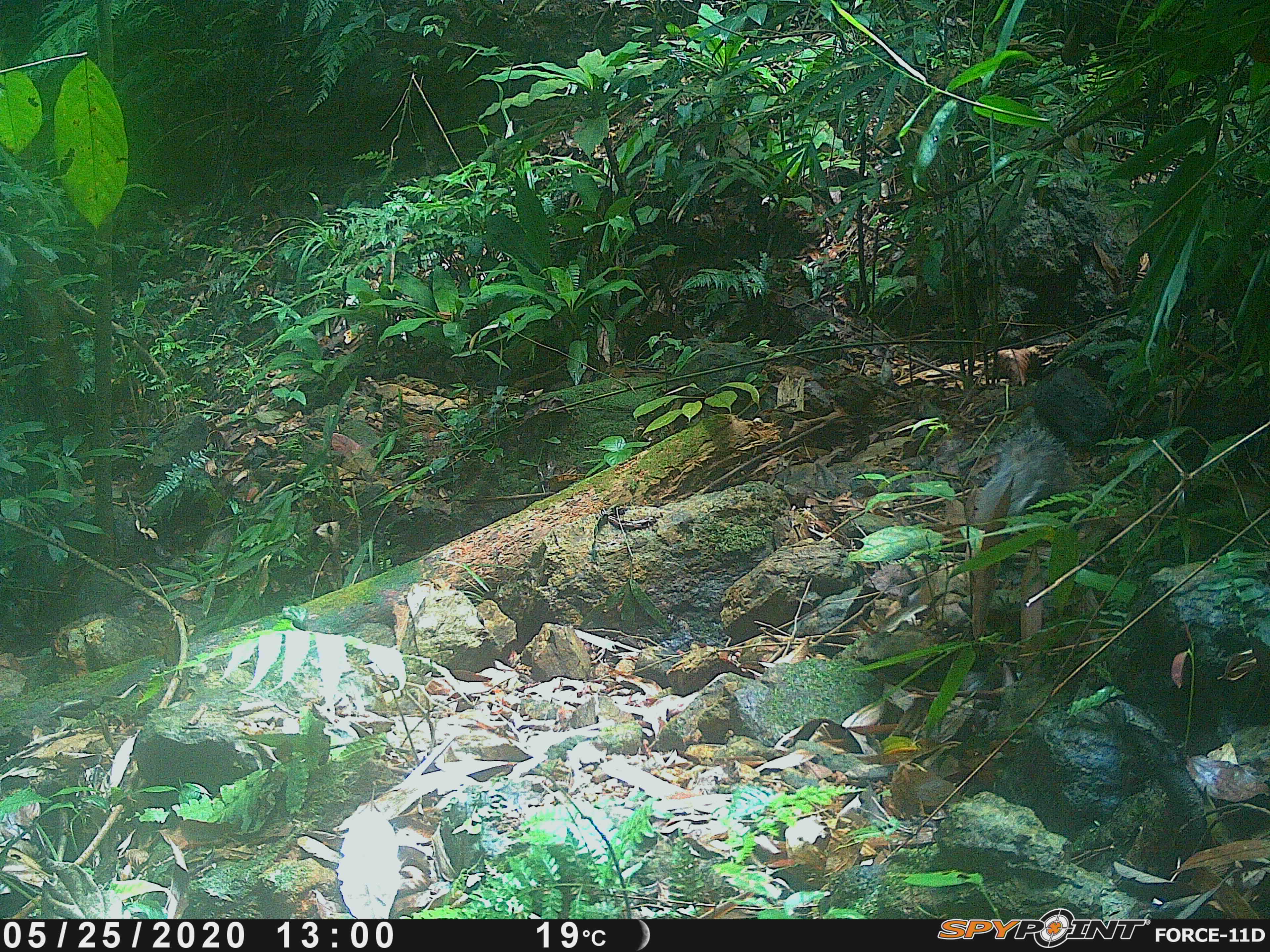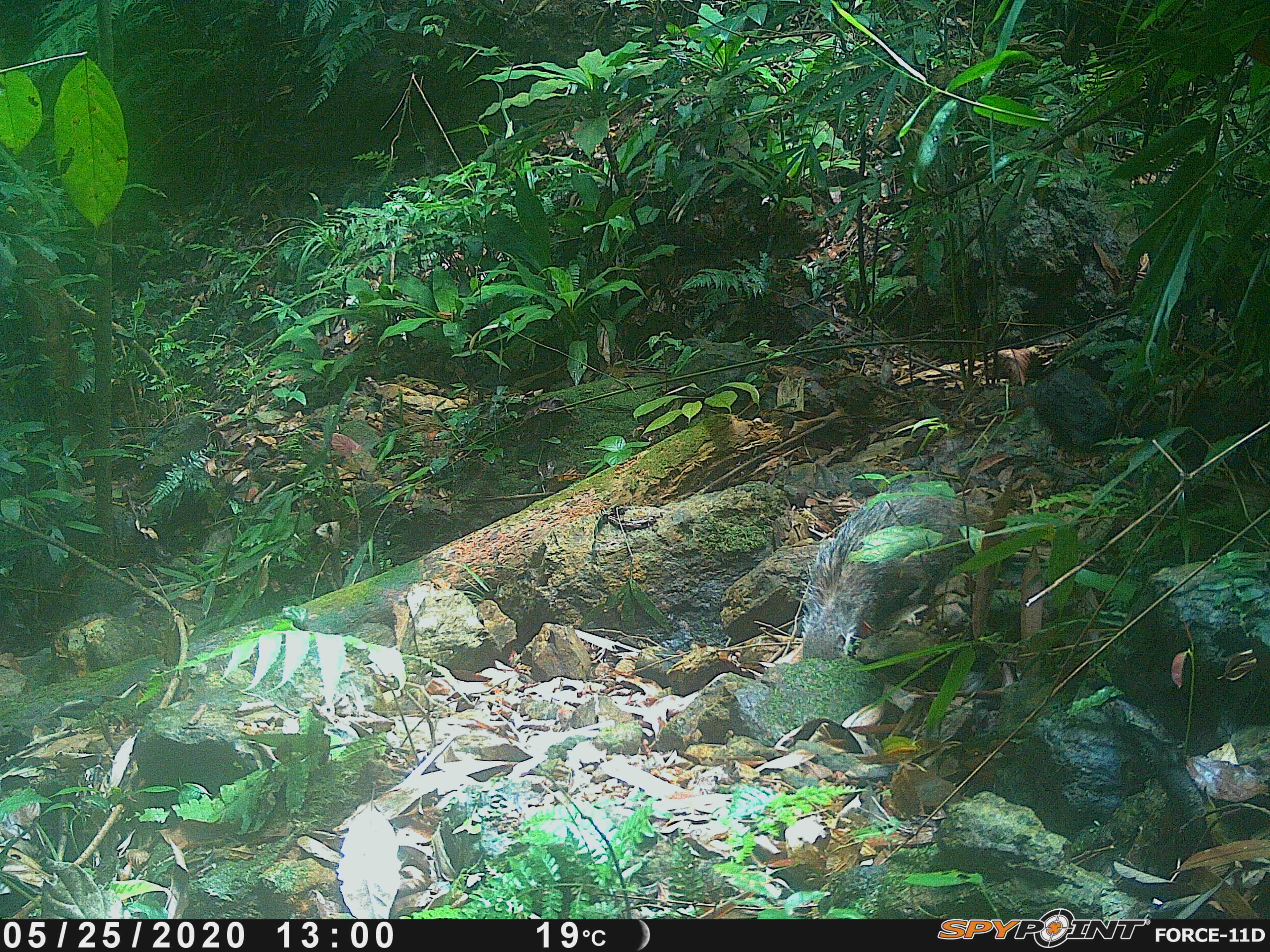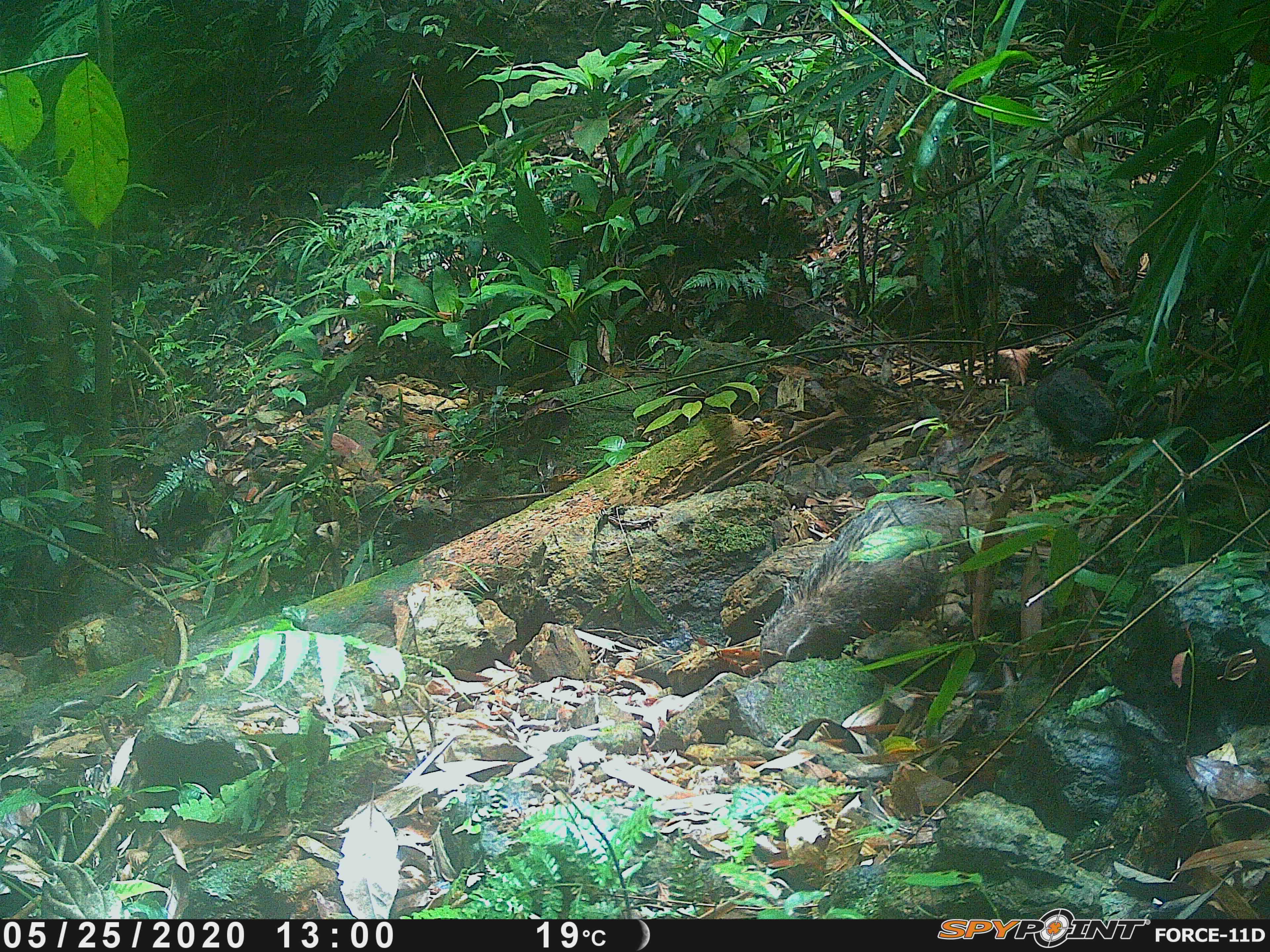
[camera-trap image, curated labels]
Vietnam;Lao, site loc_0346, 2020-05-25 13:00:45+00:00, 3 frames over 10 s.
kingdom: Animalia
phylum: Chordata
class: Mammalia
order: Carnivora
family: Herpestidae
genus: Urva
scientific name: Urva urva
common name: crab-eating mongoose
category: crab eating mongoose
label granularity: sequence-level